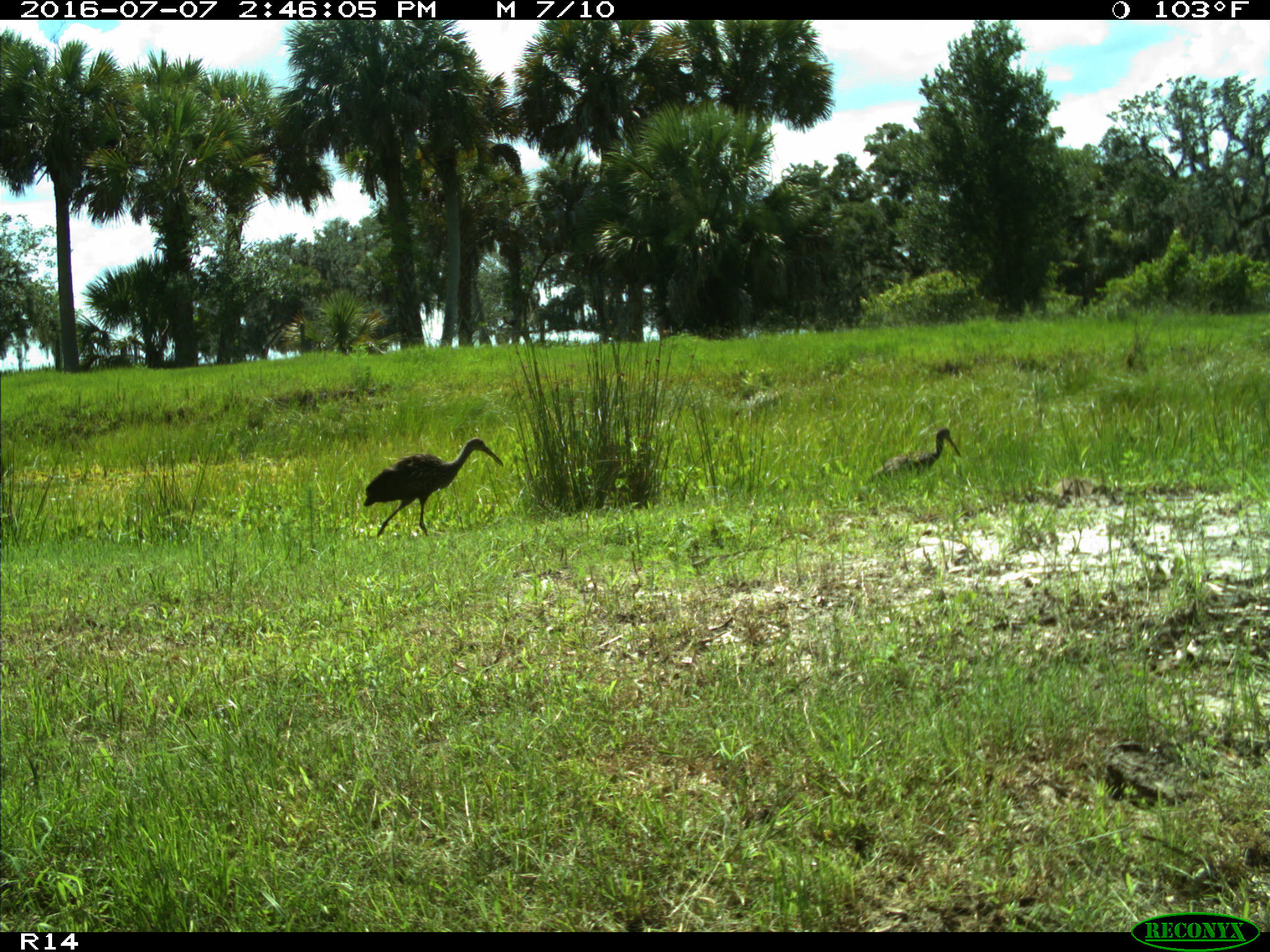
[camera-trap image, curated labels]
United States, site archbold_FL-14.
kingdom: Animalia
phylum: Chordata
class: Aves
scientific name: Aves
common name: birds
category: unidentified bird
Unidentified bird (birds) (Aves).